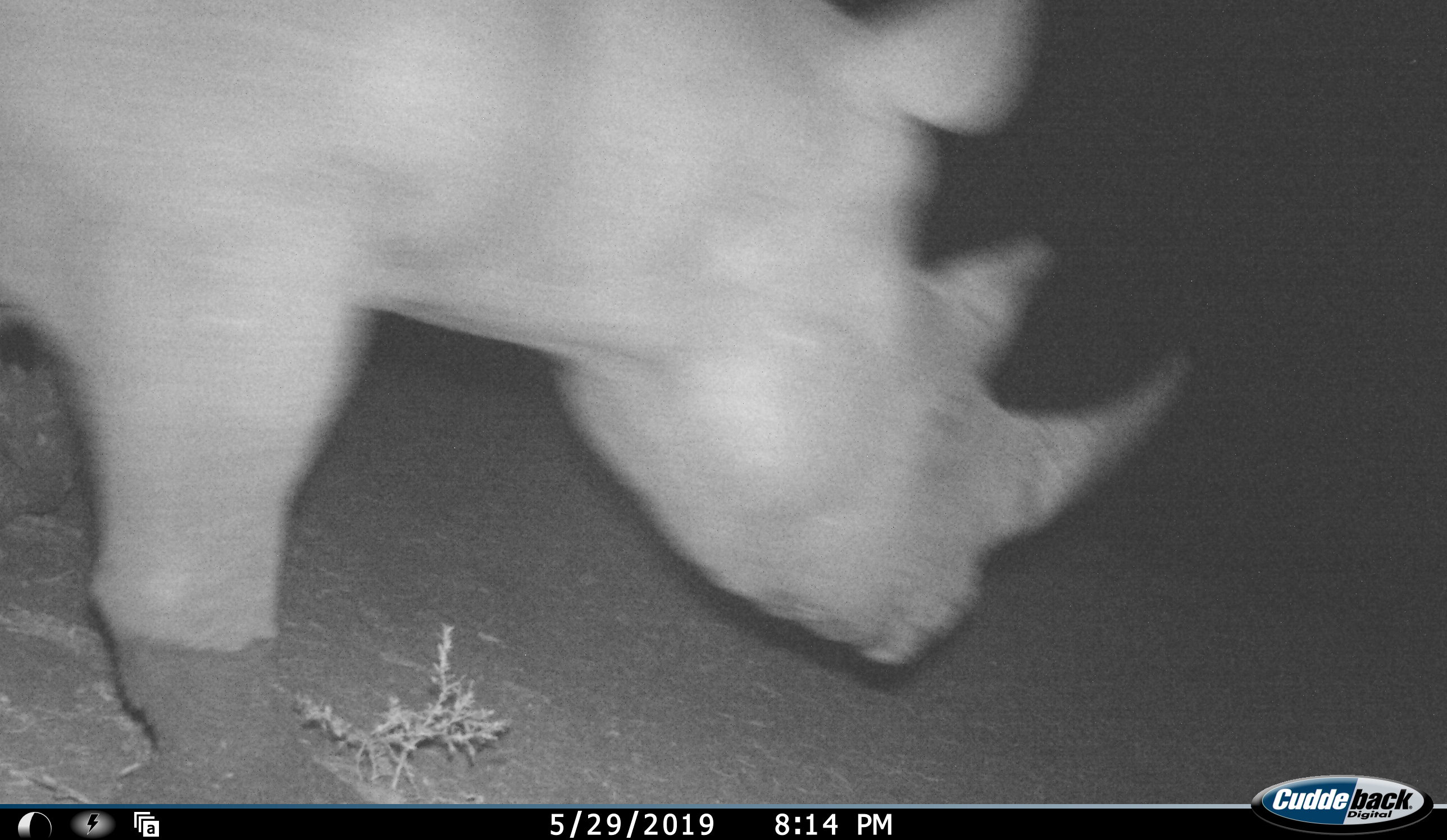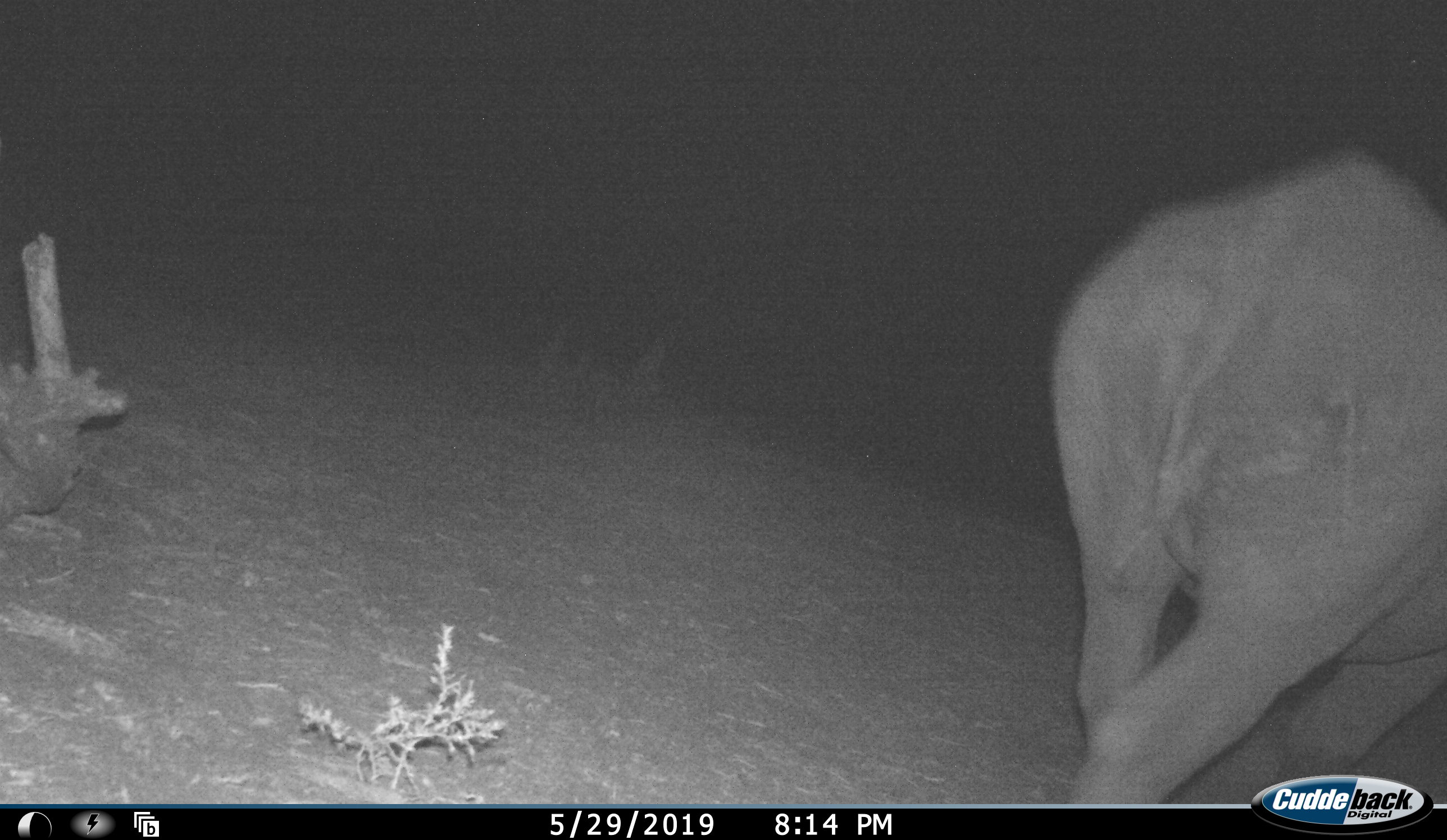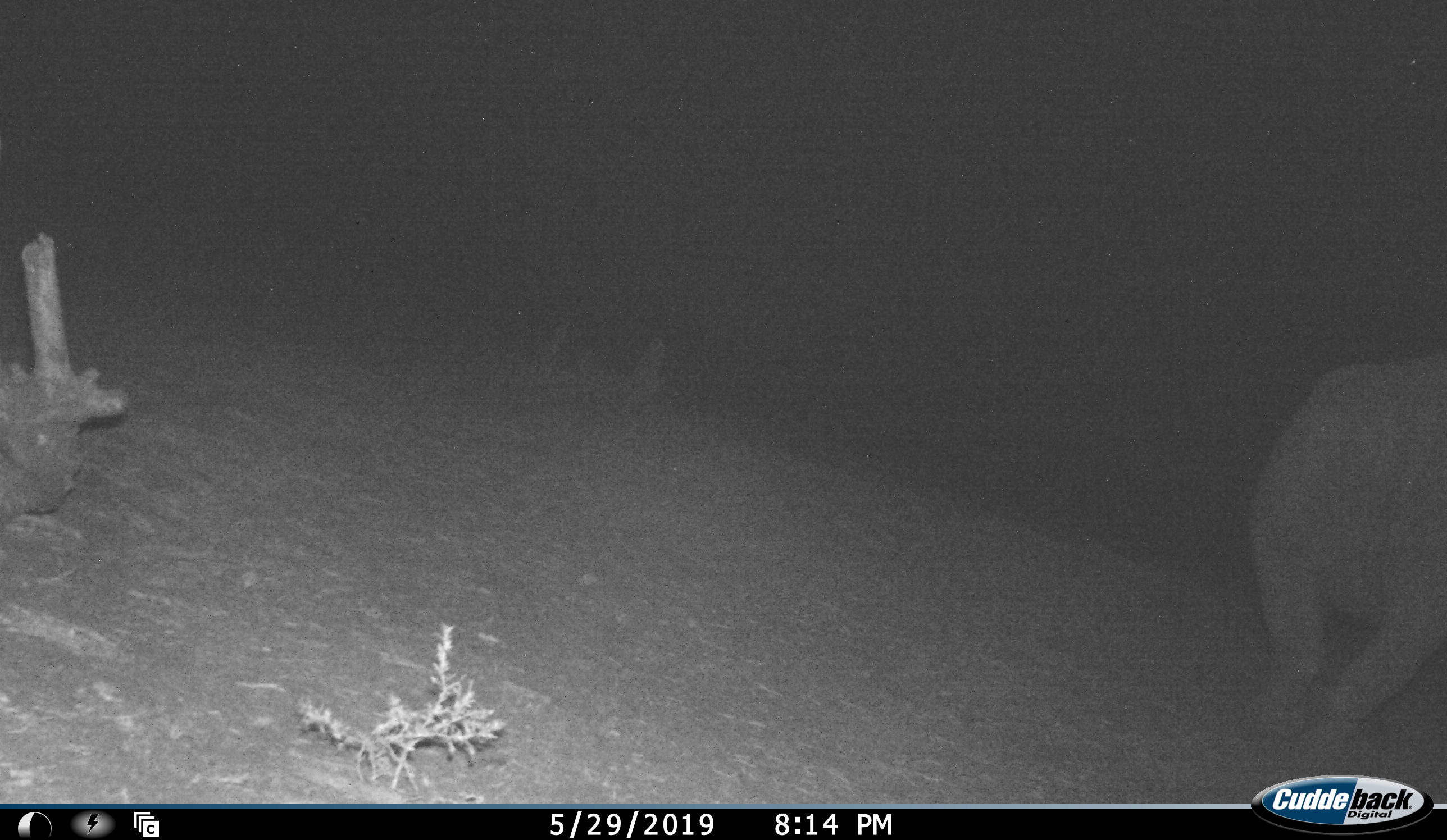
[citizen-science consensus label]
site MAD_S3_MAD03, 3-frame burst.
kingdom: Animalia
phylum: Chordata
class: Mammalia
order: Perissodactyla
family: Rhinocerotidae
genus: Diceros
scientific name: Diceros bicornis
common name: black rhinoceros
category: rhinocerosblack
Rhinocerosblack (black rhinoceros) (Diceros bicornis), count 1. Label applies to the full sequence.